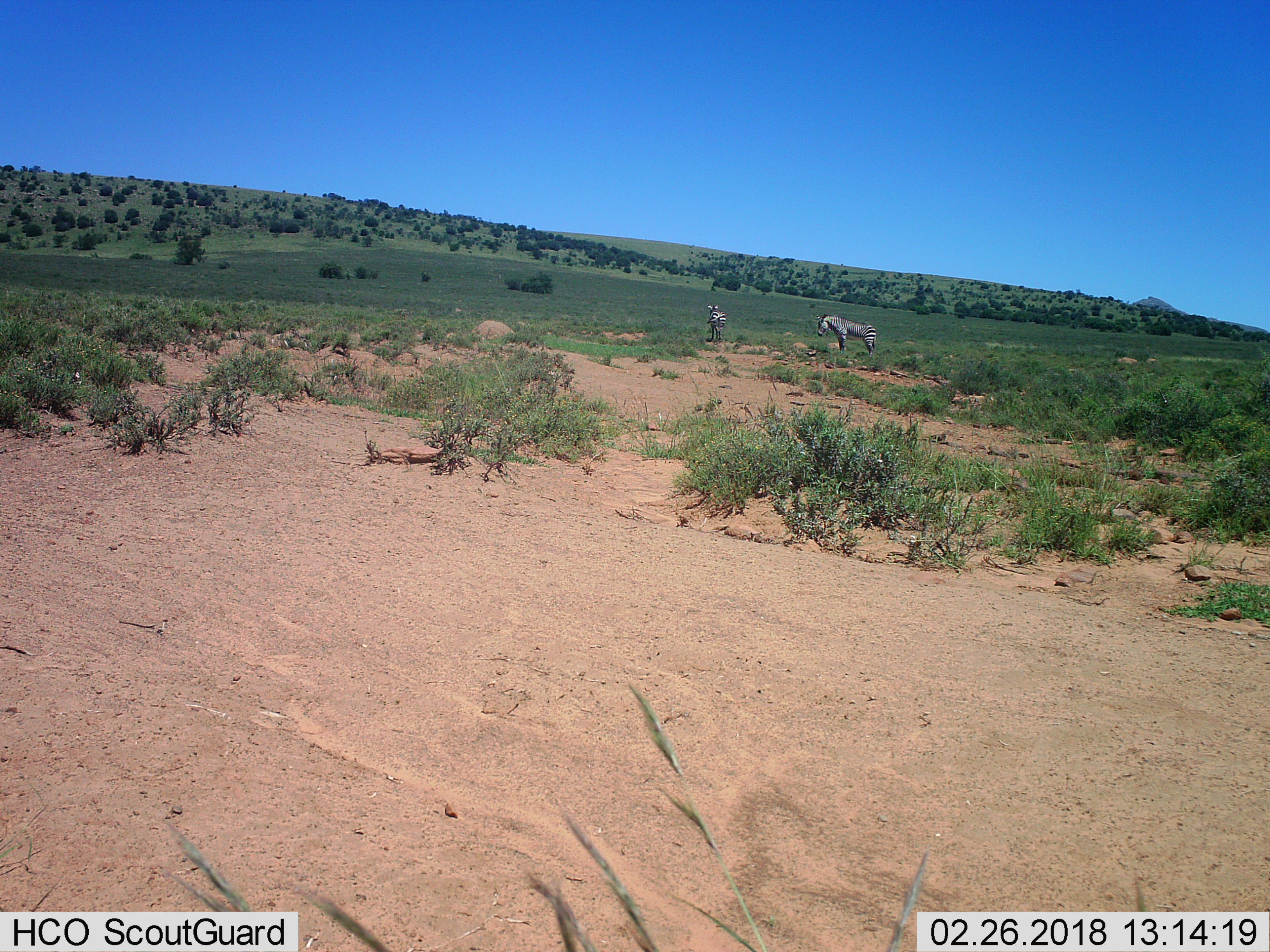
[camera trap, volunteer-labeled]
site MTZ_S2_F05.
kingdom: Animalia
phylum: Chordata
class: Mammalia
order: Perissodactyla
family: Equidae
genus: Equus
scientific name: Equus zebra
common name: mountain zebra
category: zebramountain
Zebramountain (mountain zebra) (Equus zebra), count 2. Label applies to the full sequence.